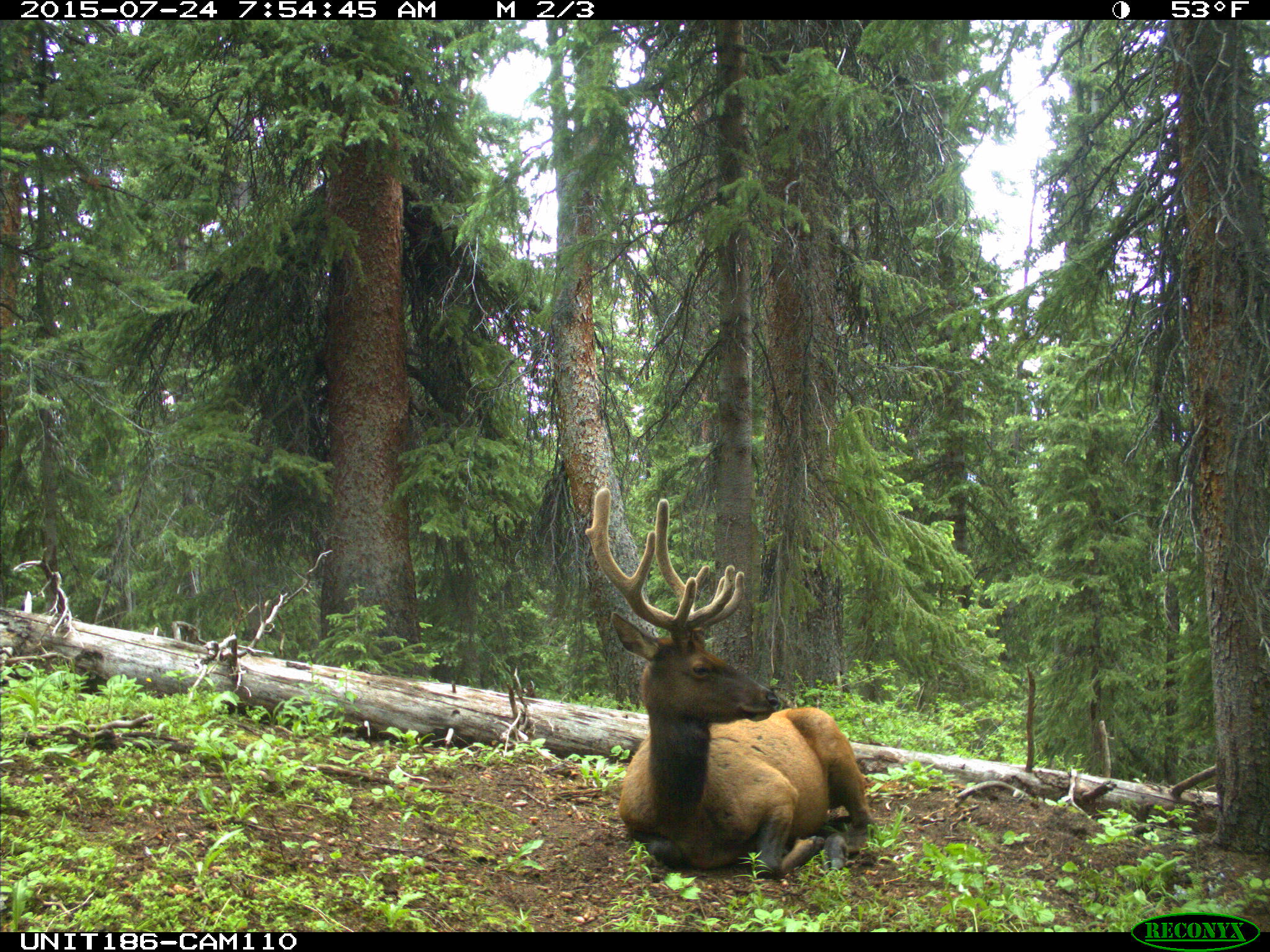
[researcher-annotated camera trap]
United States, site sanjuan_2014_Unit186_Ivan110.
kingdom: Animalia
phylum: Chordata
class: Mammalia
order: Artiodactyla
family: Cervidae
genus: Cervus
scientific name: Cervus elaphus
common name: red deer